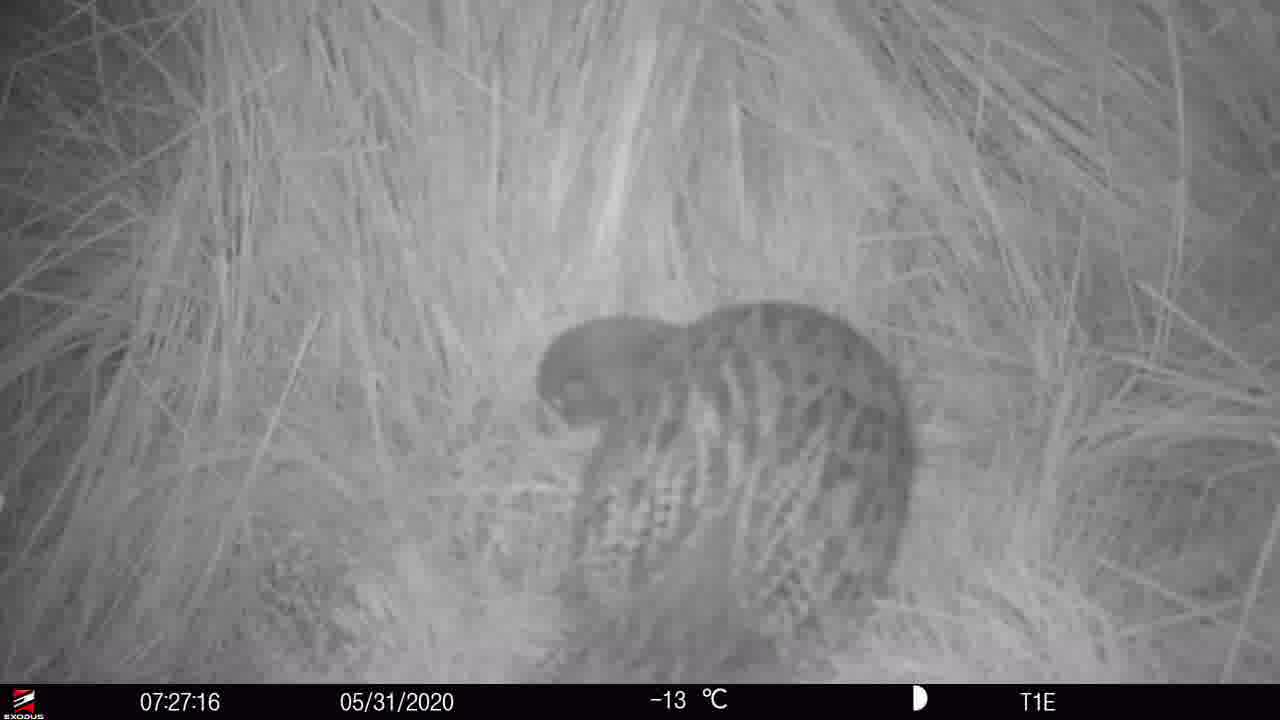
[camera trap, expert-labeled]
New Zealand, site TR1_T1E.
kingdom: Animalia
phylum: Chordata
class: Aves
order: Gruiformes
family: Rallidae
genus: Gallirallus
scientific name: Gallirallus australis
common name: weka